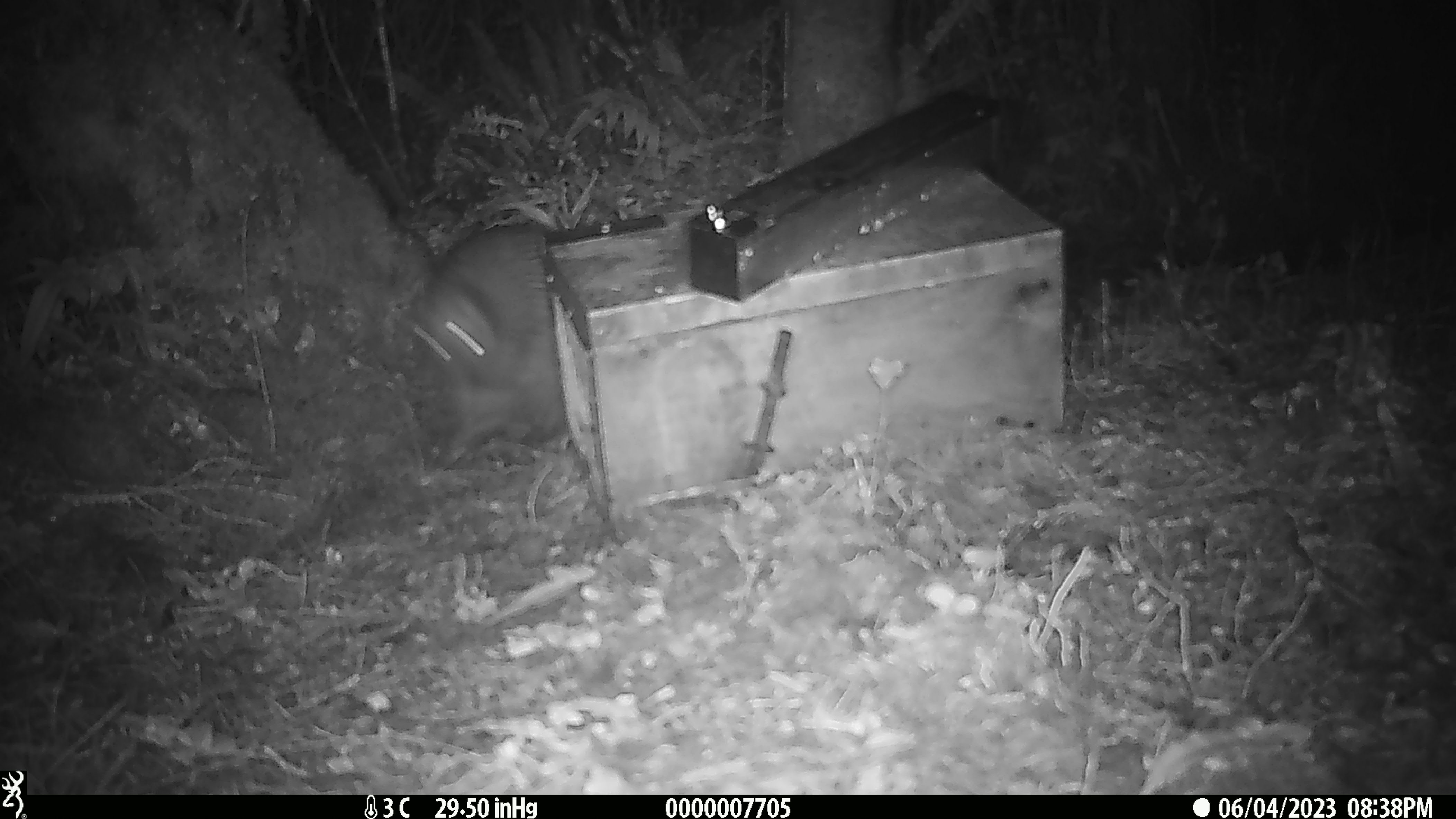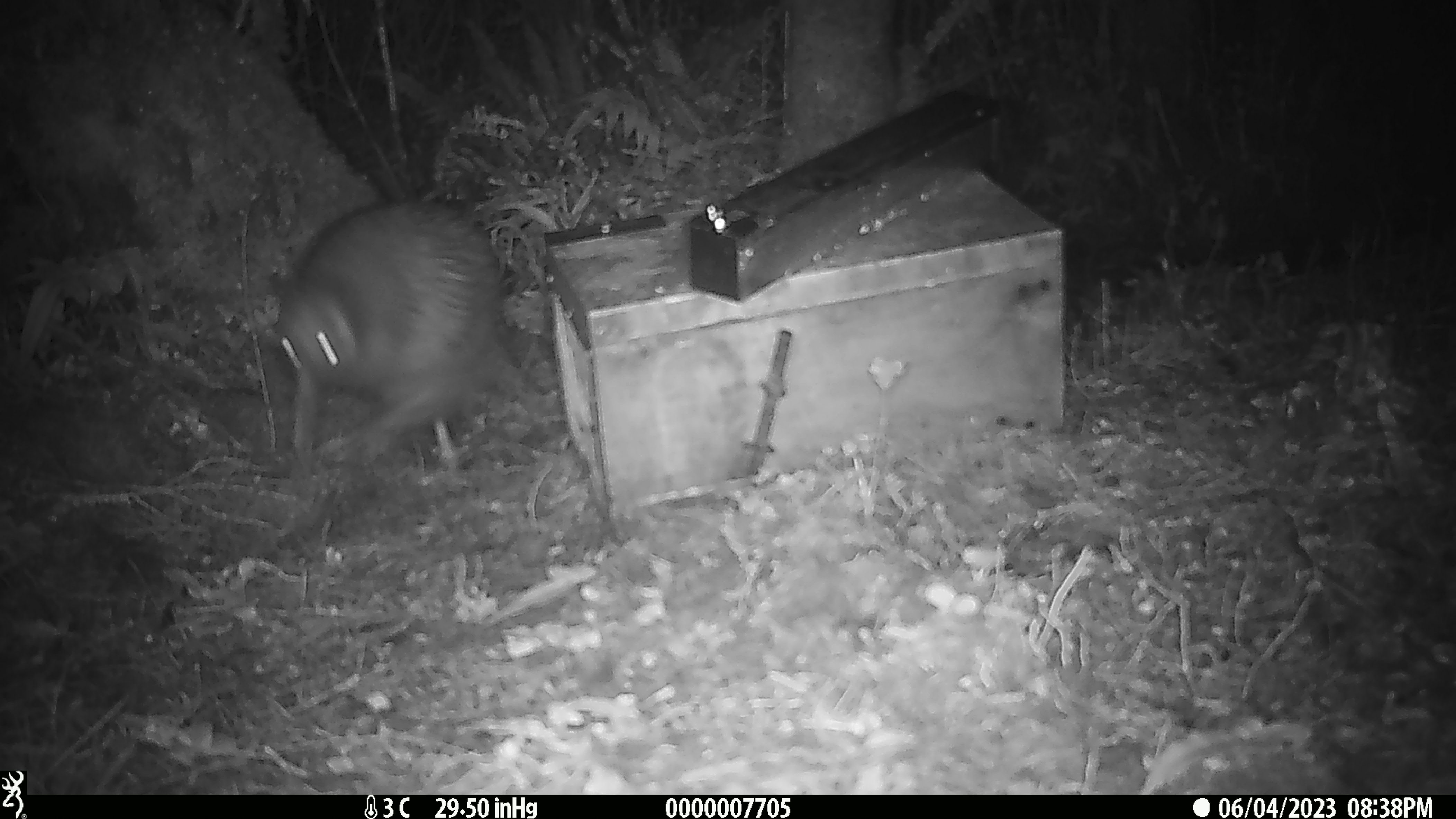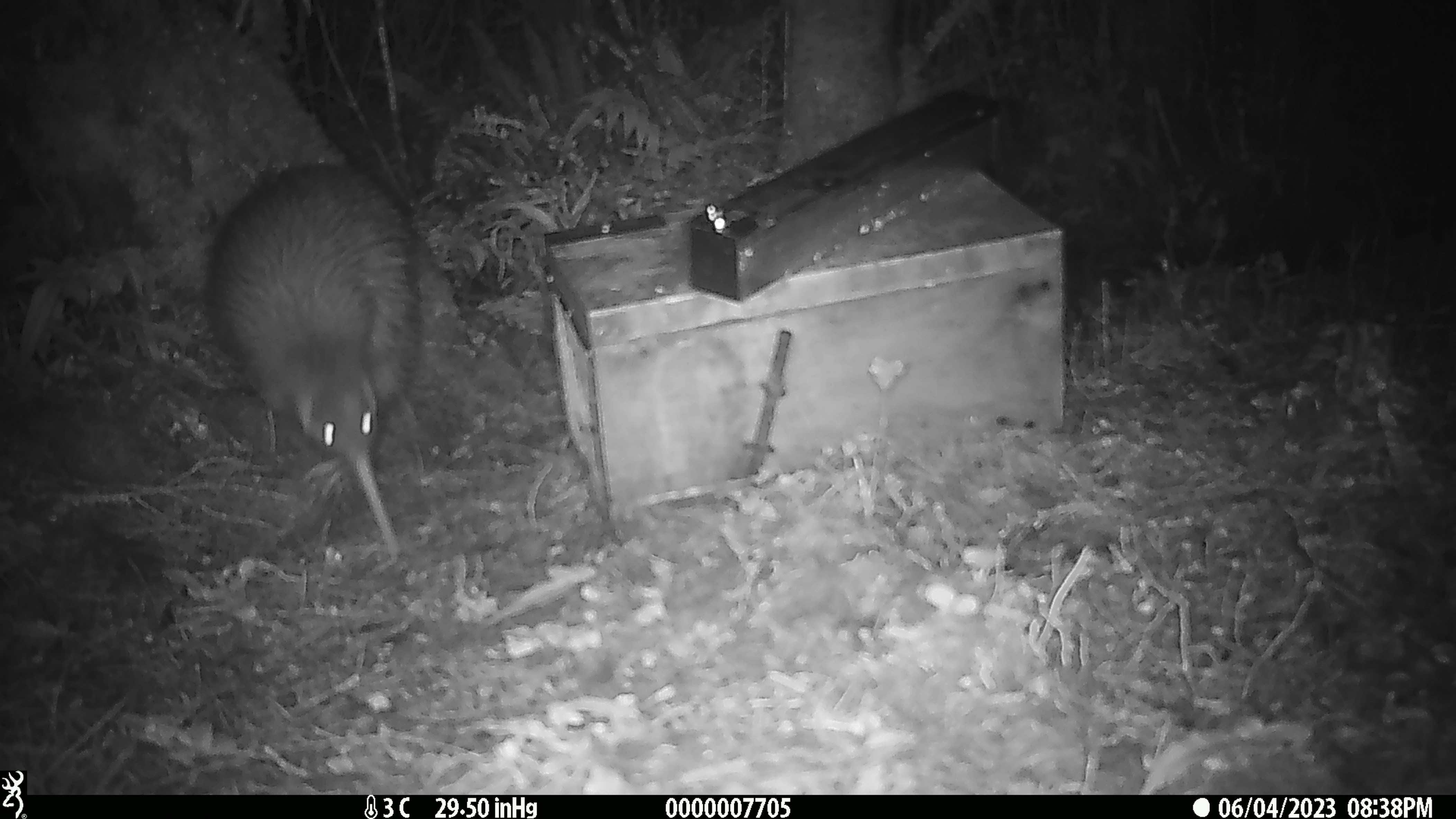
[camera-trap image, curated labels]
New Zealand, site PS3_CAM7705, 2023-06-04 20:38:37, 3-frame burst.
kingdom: Animalia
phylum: Chordata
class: Aves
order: Apterygiformes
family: Apterygidae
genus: Apteryx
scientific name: Apteryx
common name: kiwi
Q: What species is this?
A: Kiwi (Apteryx).